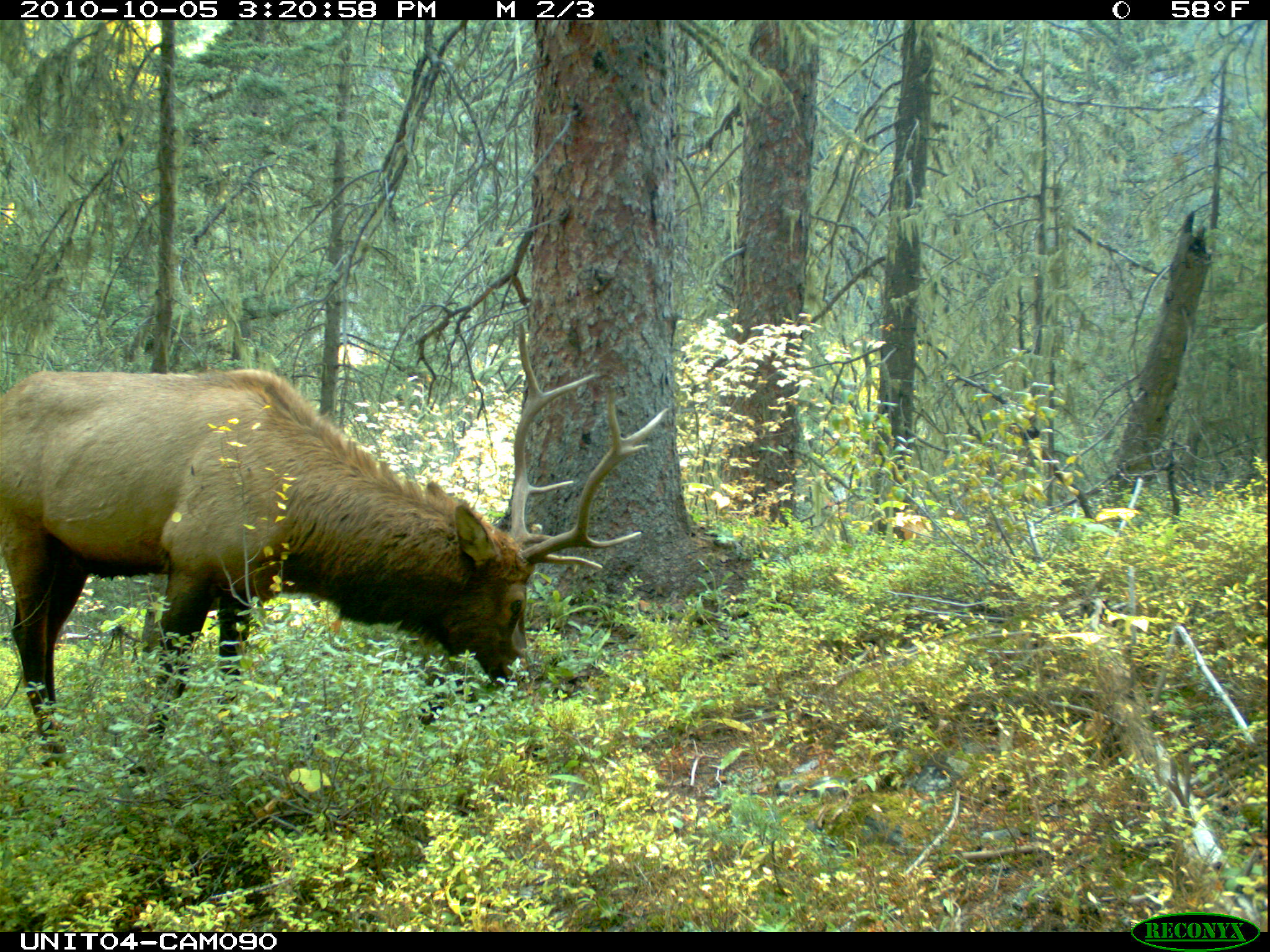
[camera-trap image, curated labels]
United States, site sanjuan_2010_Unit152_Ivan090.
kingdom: Animalia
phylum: Chordata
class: Mammalia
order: Artiodactyla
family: Cervidae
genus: Cervus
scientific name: Cervus elaphus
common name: red deer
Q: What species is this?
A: Cervus elaphus (red deer).